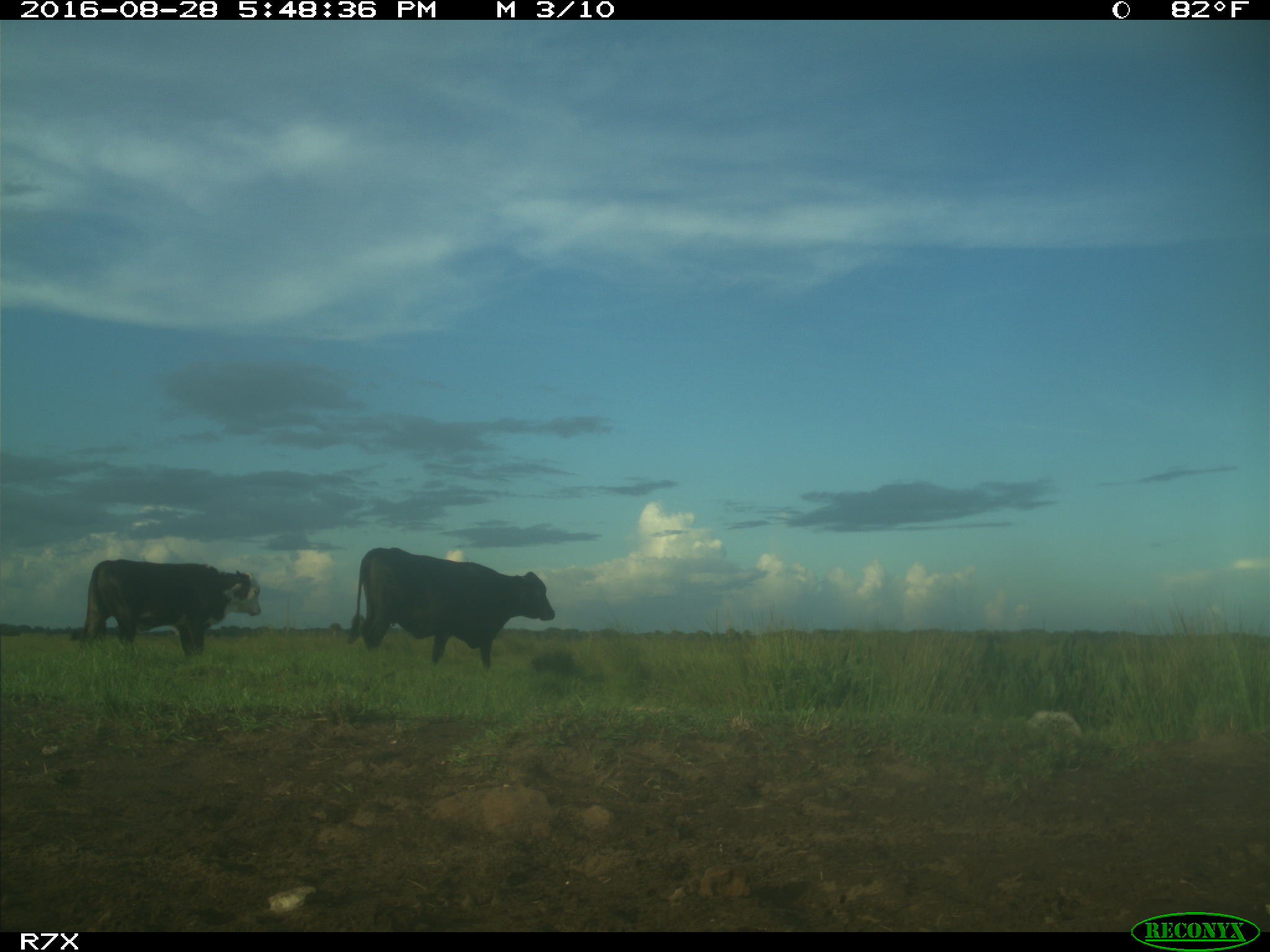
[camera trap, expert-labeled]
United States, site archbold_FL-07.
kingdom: Animalia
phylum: Chordata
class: Mammalia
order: Artiodactyla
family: Bovidae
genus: Bos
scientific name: Bos taurus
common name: domestic cow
Bos taurus (domestic cow).